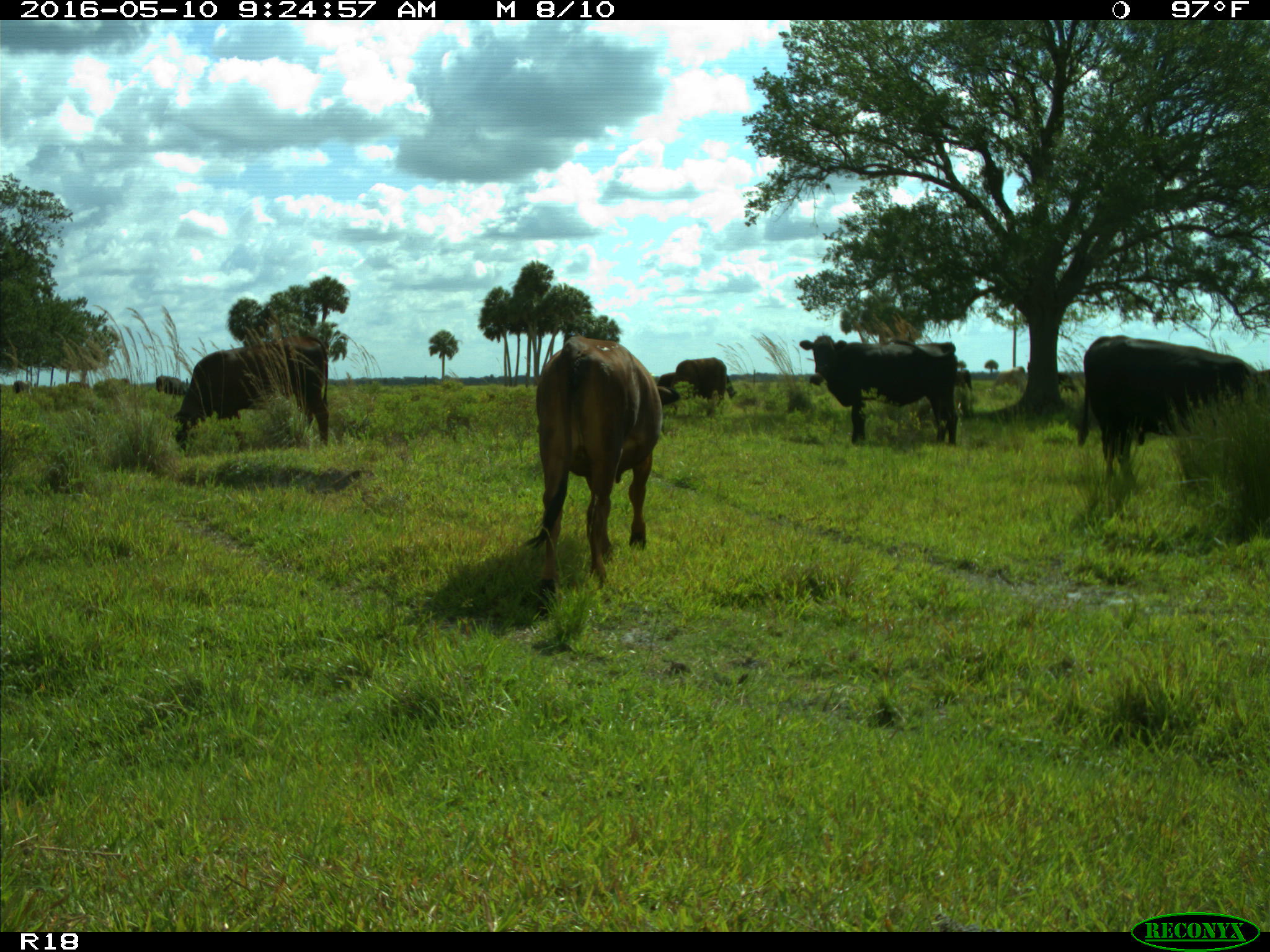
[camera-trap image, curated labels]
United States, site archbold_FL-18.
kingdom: Animalia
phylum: Chordata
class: Mammalia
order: Artiodactyla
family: Bovidae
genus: Bos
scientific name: Bos taurus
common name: domestic cow